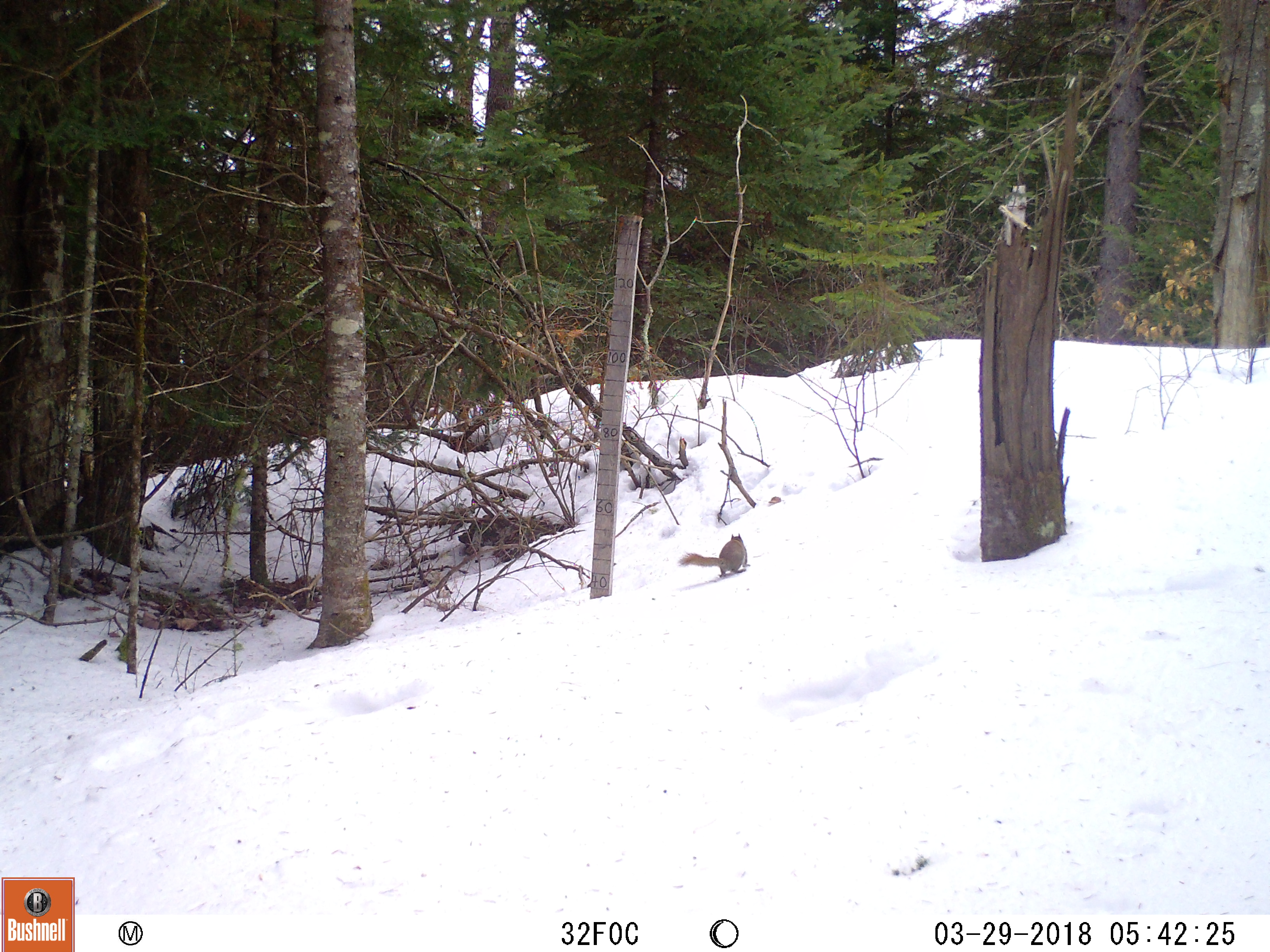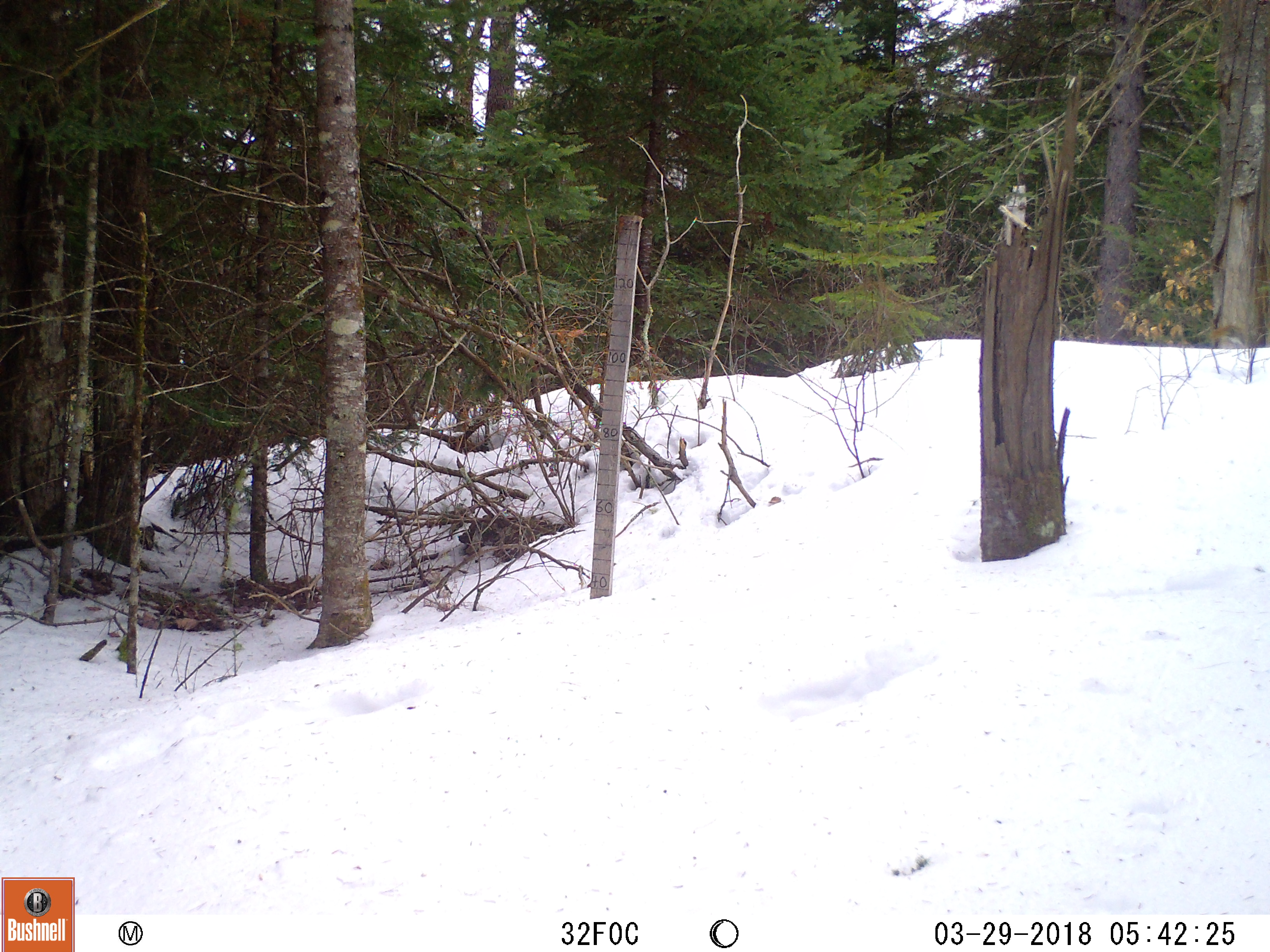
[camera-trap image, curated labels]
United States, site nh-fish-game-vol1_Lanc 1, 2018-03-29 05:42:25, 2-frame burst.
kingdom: Animalia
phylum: Chordata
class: Mammalia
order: Rodentia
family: Sciuridae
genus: Tamiasciurus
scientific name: Tamiasciurus hudsonicus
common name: red squirrel